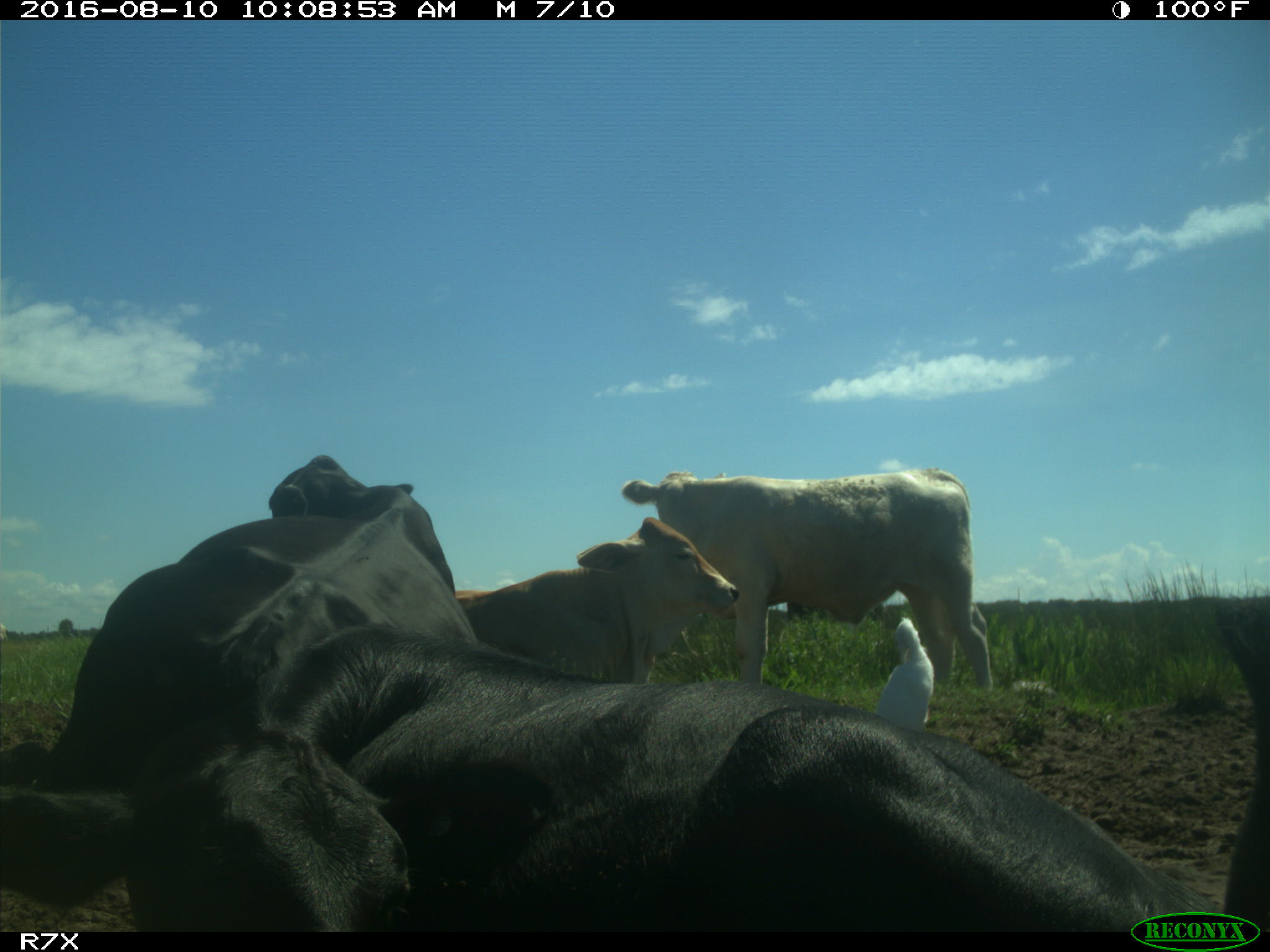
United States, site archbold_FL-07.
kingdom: Animalia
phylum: Chordata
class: Mammalia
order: Artiodactyla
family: Bovidae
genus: Bos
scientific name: Bos taurus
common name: domestic cow